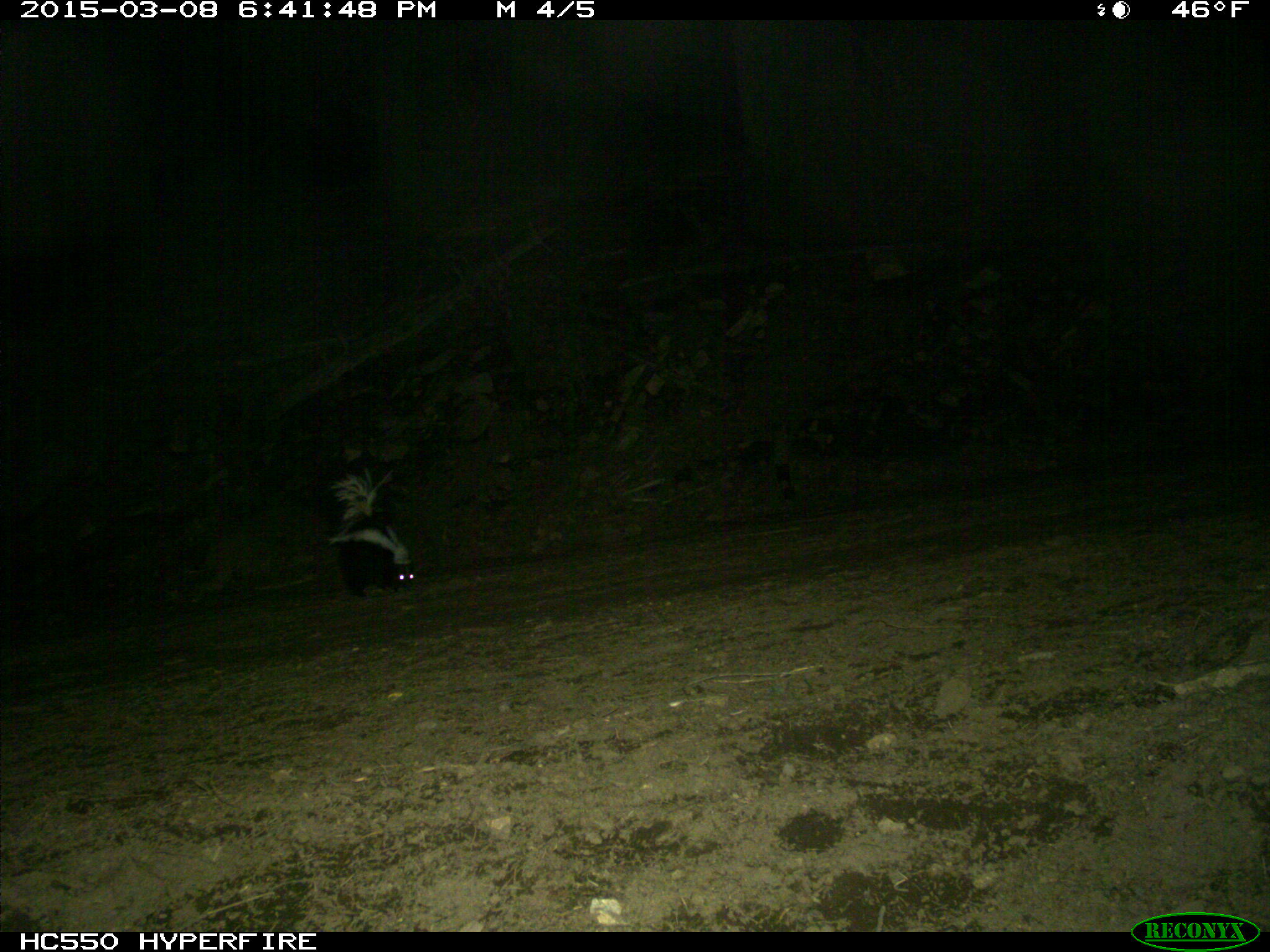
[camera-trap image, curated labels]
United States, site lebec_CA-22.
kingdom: Animalia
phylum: Chordata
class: Mammalia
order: Carnivora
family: Mephitidae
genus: Mephitis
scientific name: Mephitis mephitis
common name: striped skunk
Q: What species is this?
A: Mephitis mephitis (striped skunk).